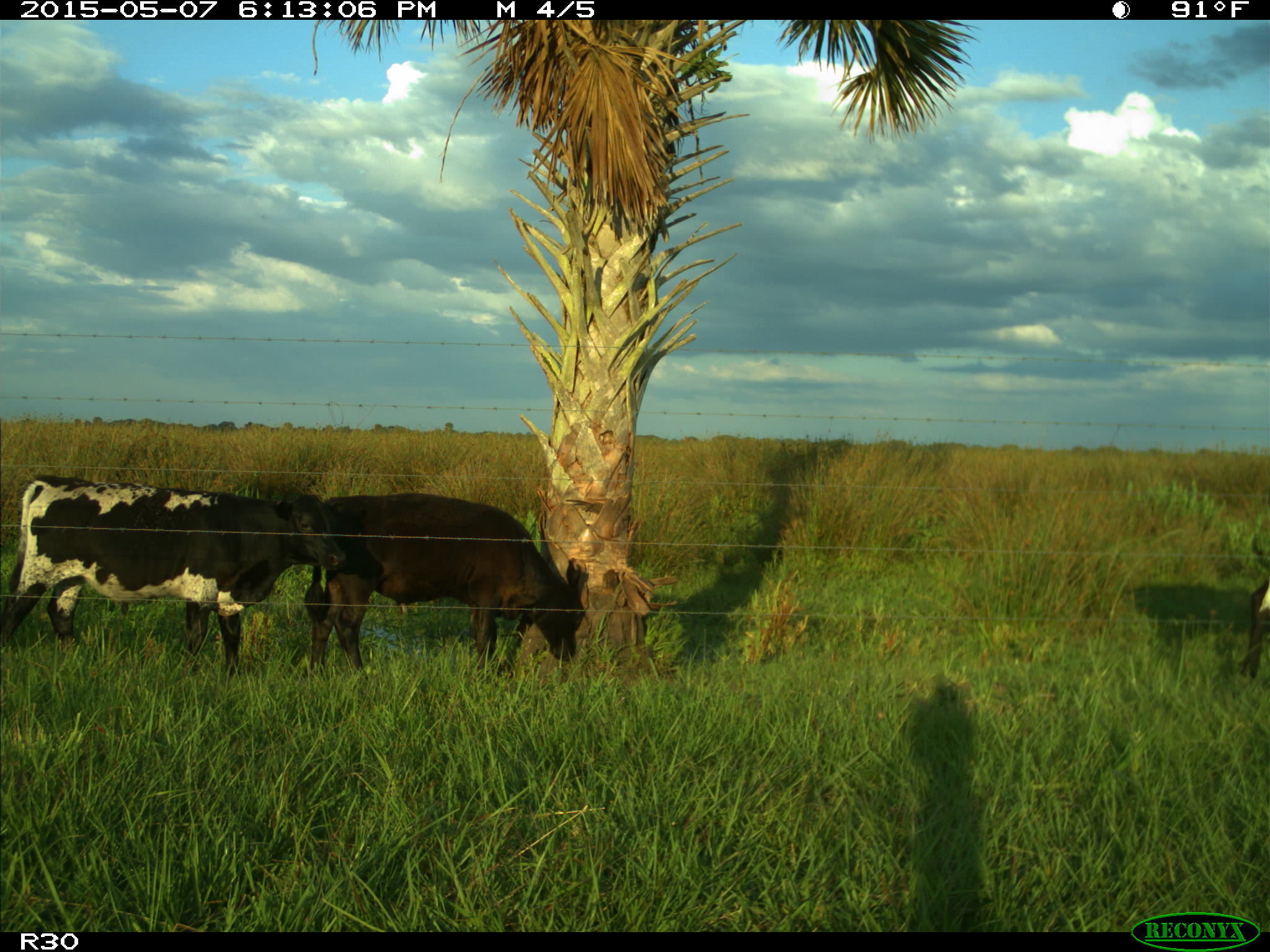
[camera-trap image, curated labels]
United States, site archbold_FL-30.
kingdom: Animalia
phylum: Chordata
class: Mammalia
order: Artiodactyla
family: Bovidae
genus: Bos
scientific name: Bos taurus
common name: domestic cow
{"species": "Bos taurus (domestic cow)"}